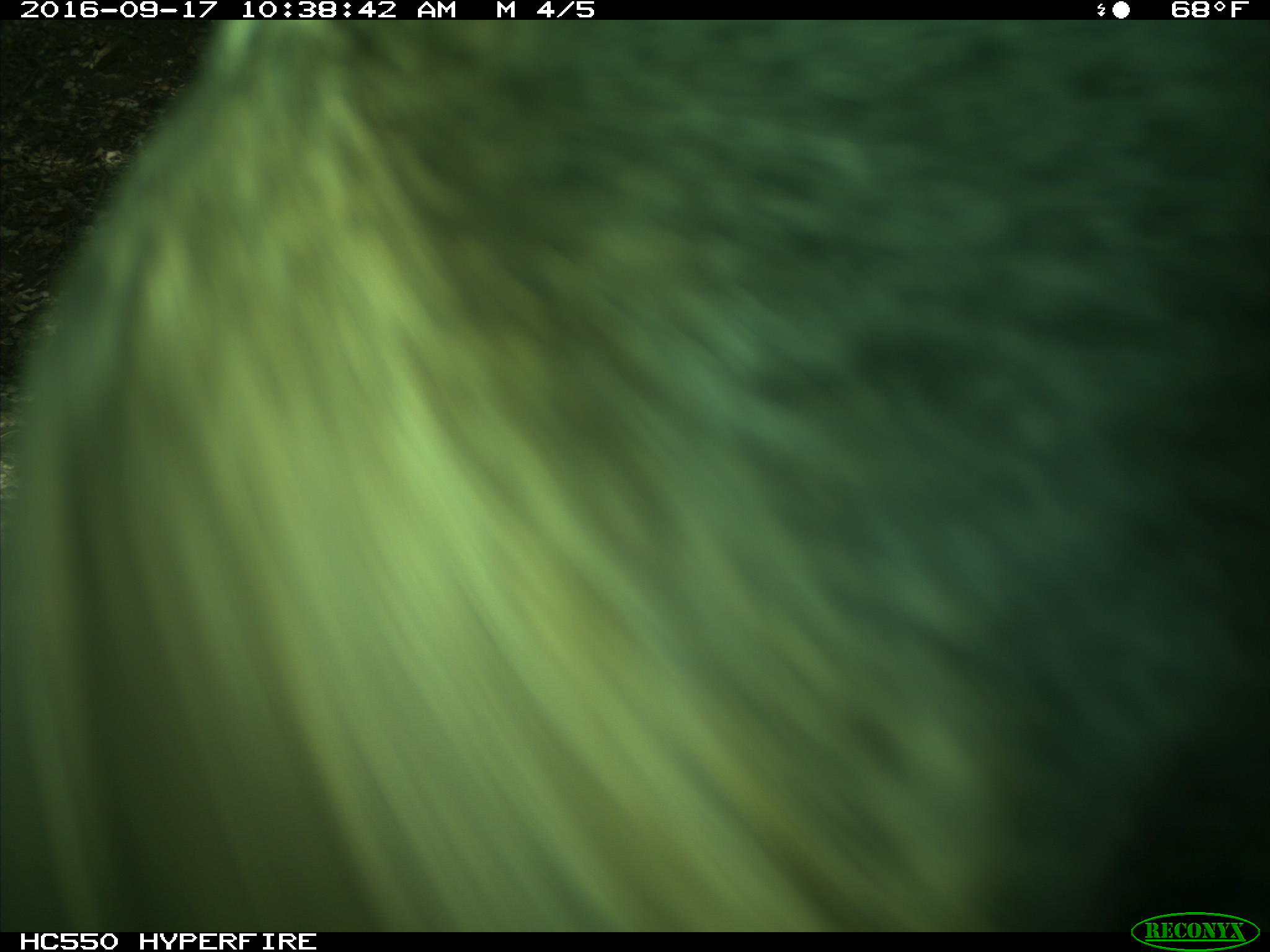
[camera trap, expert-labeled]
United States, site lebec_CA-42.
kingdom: Animalia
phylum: Chordata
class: Mammalia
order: Carnivora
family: Ursidae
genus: Ursus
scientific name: Ursus americanus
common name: american black bear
Ursus americanus (american black bear).